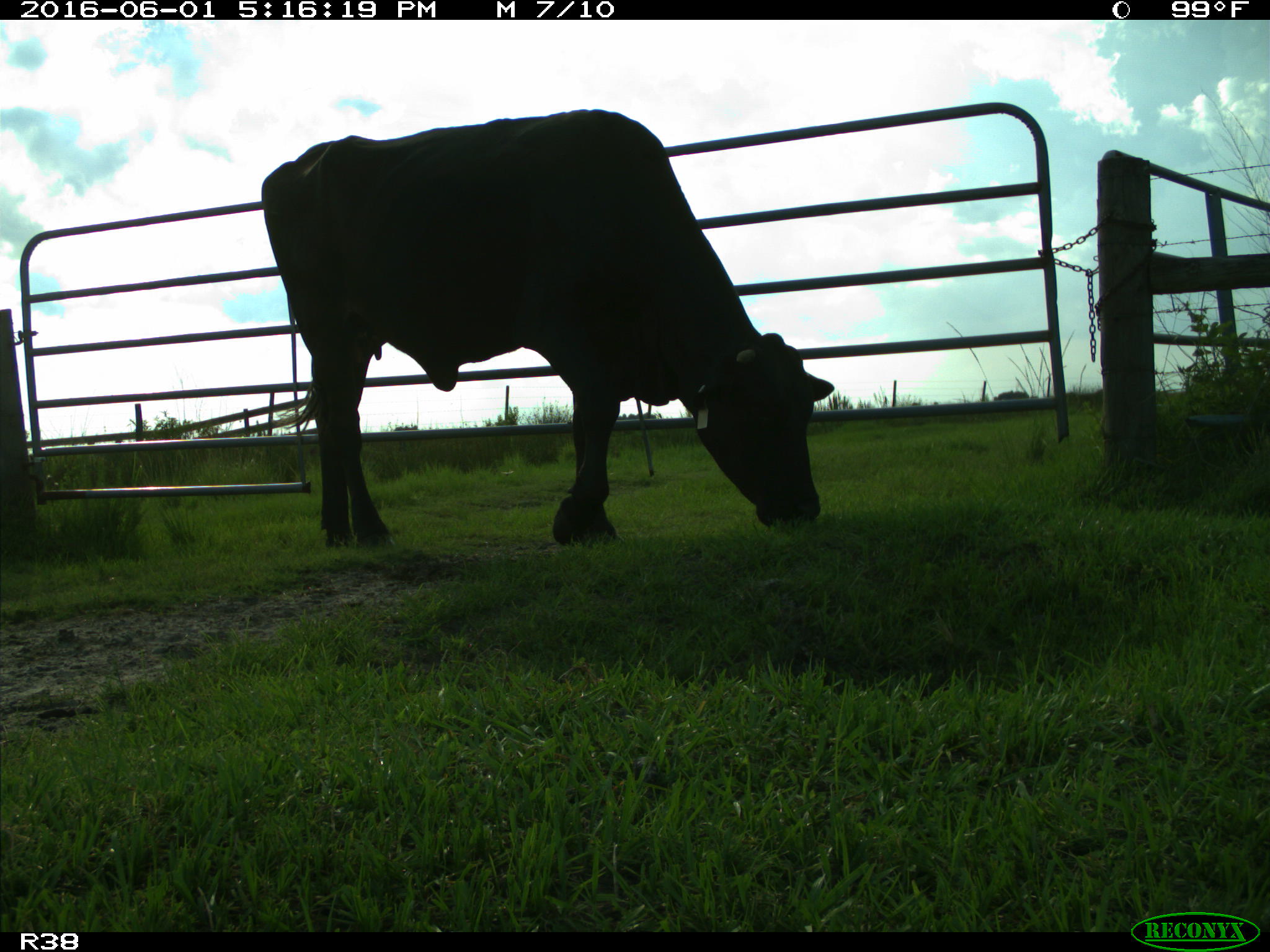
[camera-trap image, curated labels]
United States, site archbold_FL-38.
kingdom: Animalia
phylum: Chordata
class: Mammalia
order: Artiodactyla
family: Bovidae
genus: Bos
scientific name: Bos taurus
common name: domestic cow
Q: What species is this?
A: Bos taurus (domestic cow).